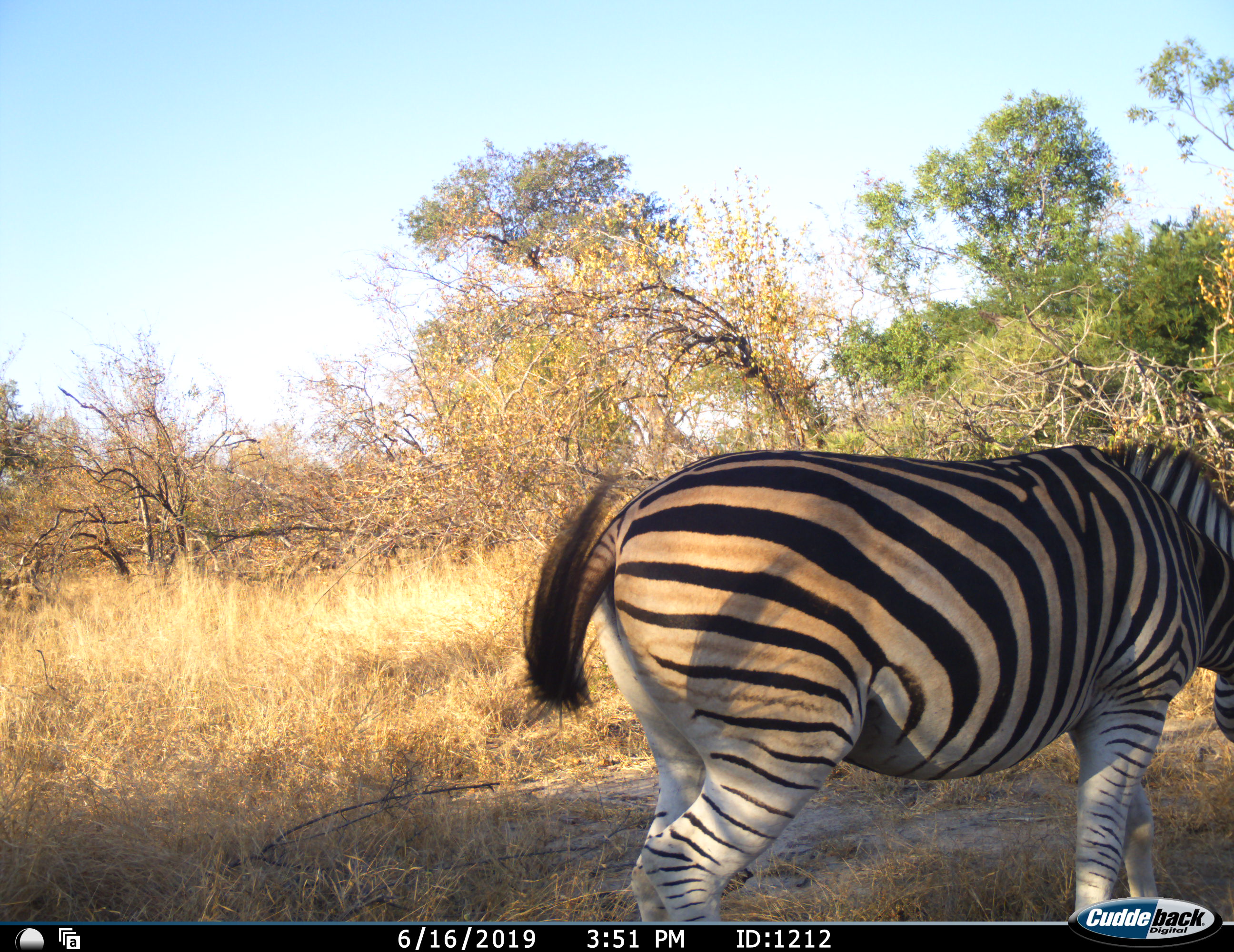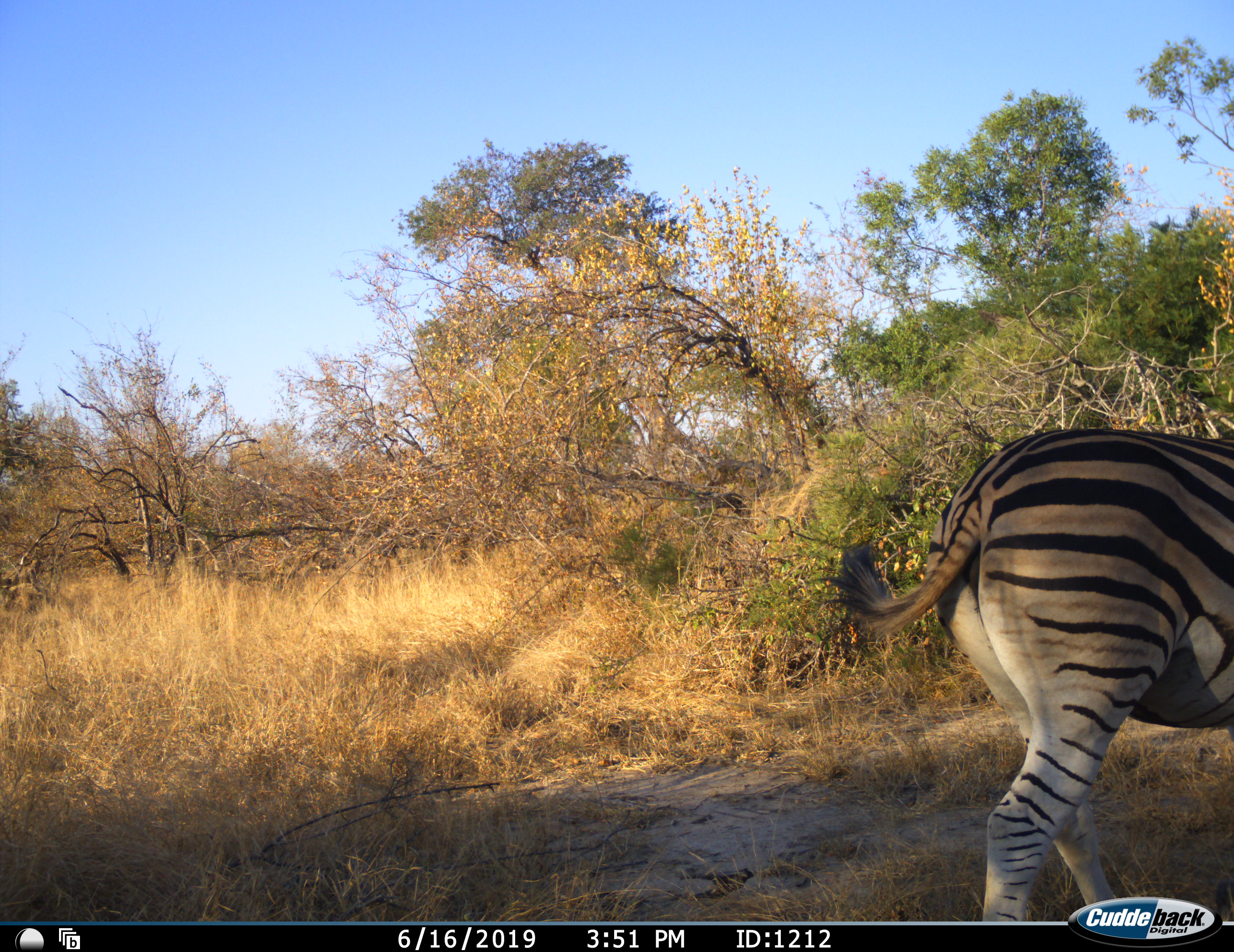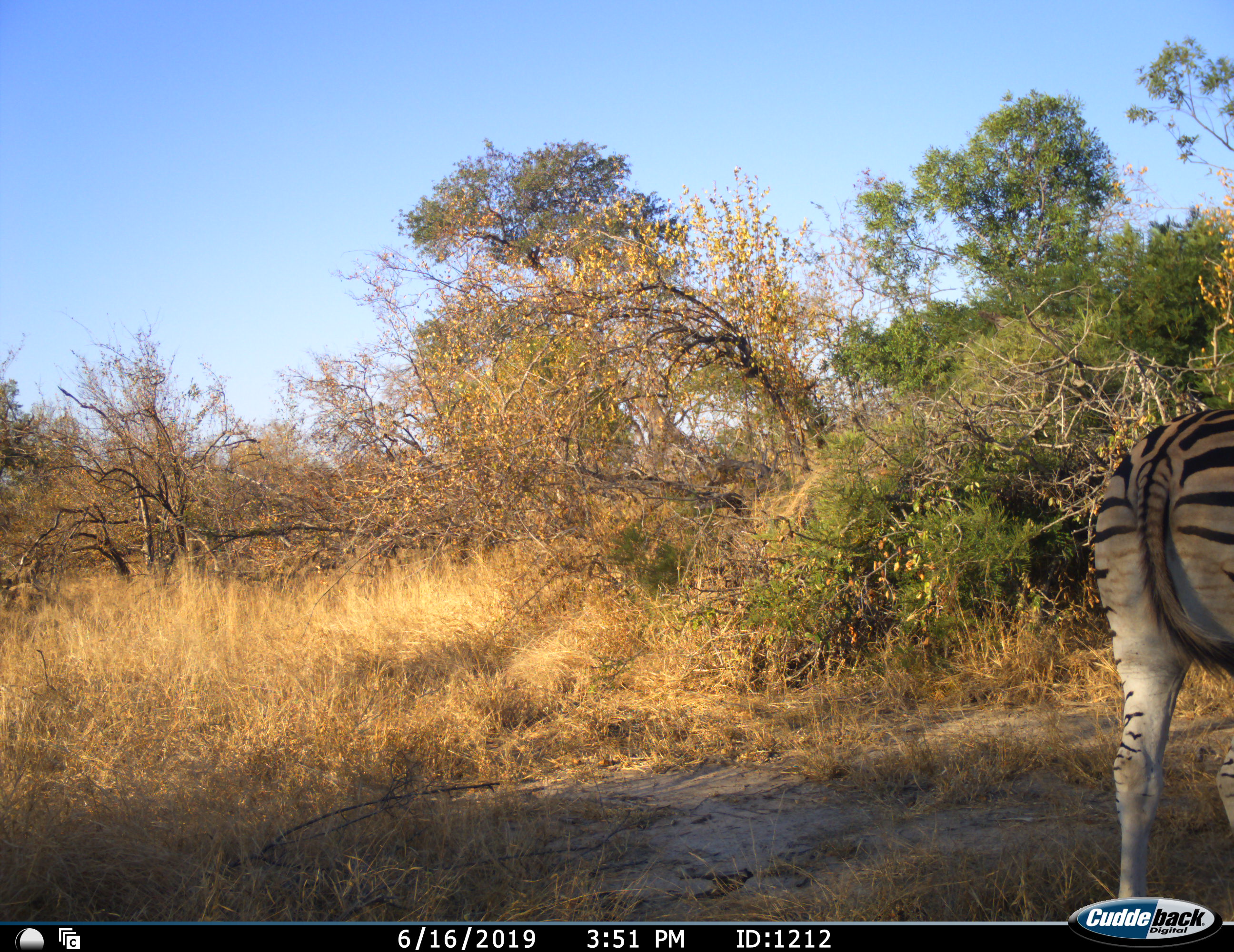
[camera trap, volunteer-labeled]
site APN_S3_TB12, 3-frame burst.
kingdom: Animalia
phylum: Chordata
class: Mammalia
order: Perissodactyla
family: Equidae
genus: Equus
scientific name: Equus quagga burchellii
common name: burchell's zebra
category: zebraburchells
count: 1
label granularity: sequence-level